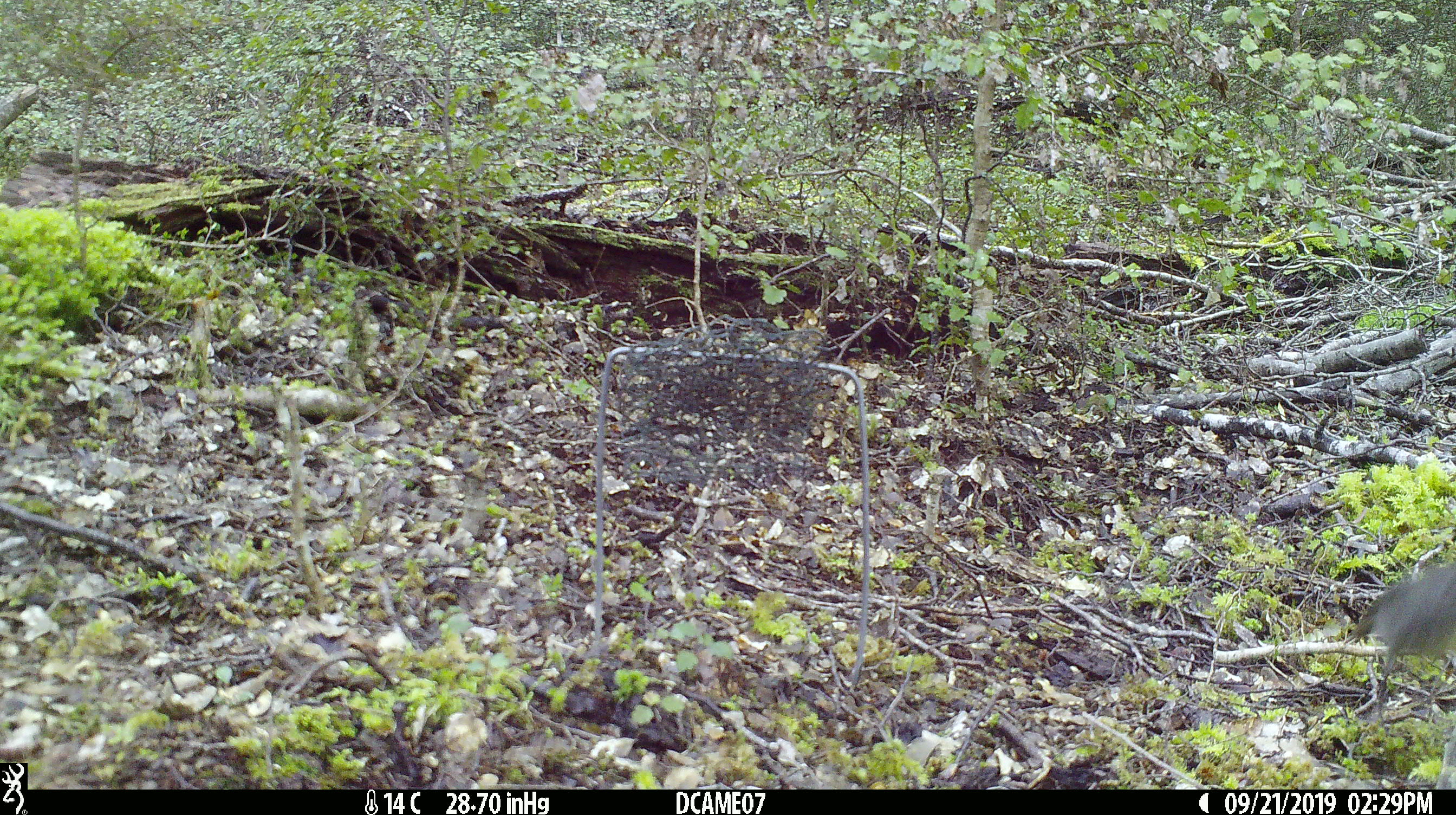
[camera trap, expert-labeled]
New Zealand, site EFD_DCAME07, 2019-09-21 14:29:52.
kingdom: Animalia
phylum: Chordata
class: Aves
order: Passeriformes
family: Petroicidae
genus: Petroica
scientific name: Petroica australis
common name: new zealand robin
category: robin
Robin (new zealand robin) (Petroica australis).